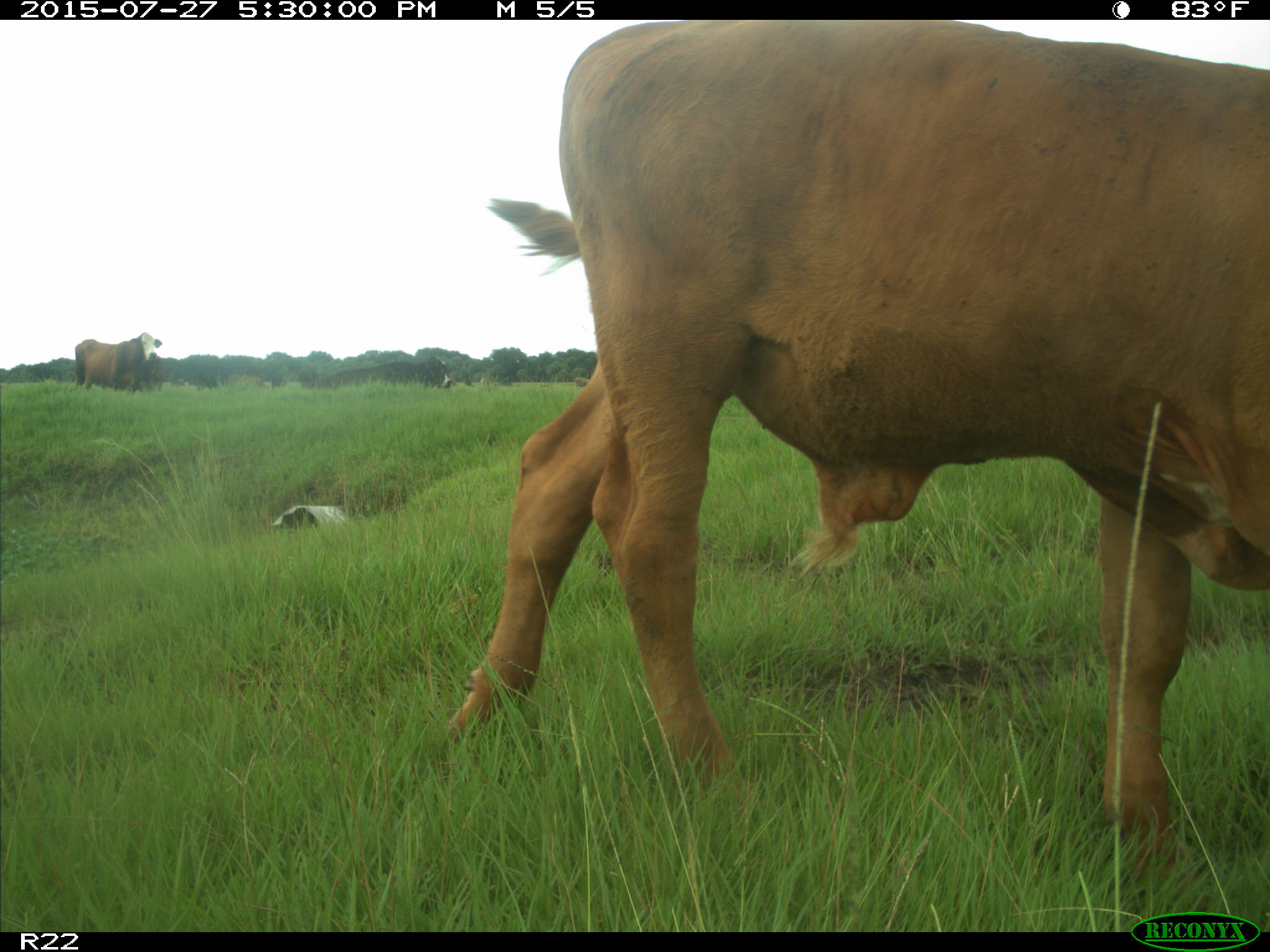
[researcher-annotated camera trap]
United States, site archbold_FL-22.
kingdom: Animalia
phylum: Chordata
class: Mammalia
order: Artiodactyla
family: Bovidae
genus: Bos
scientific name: Bos taurus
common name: domestic cow